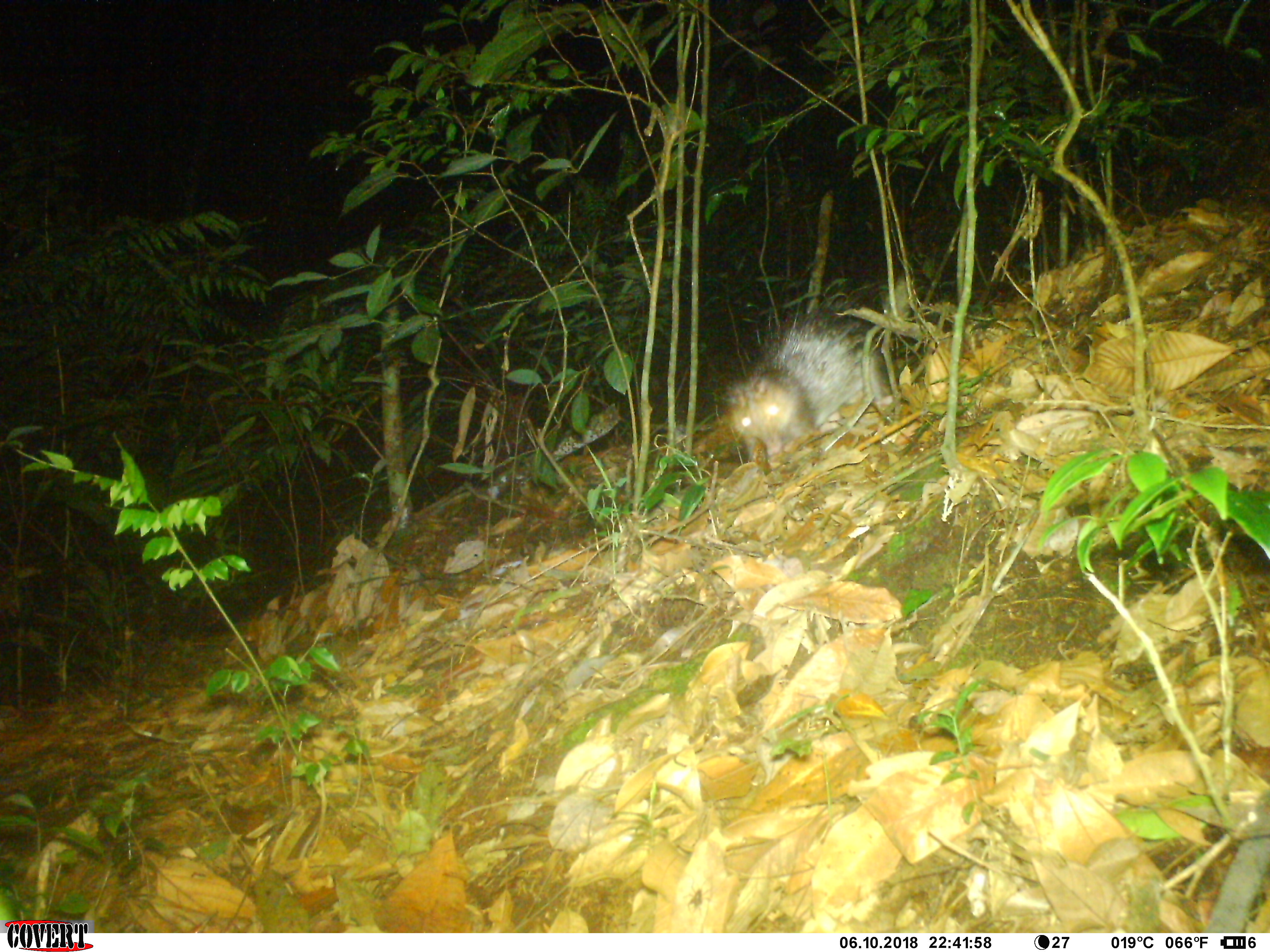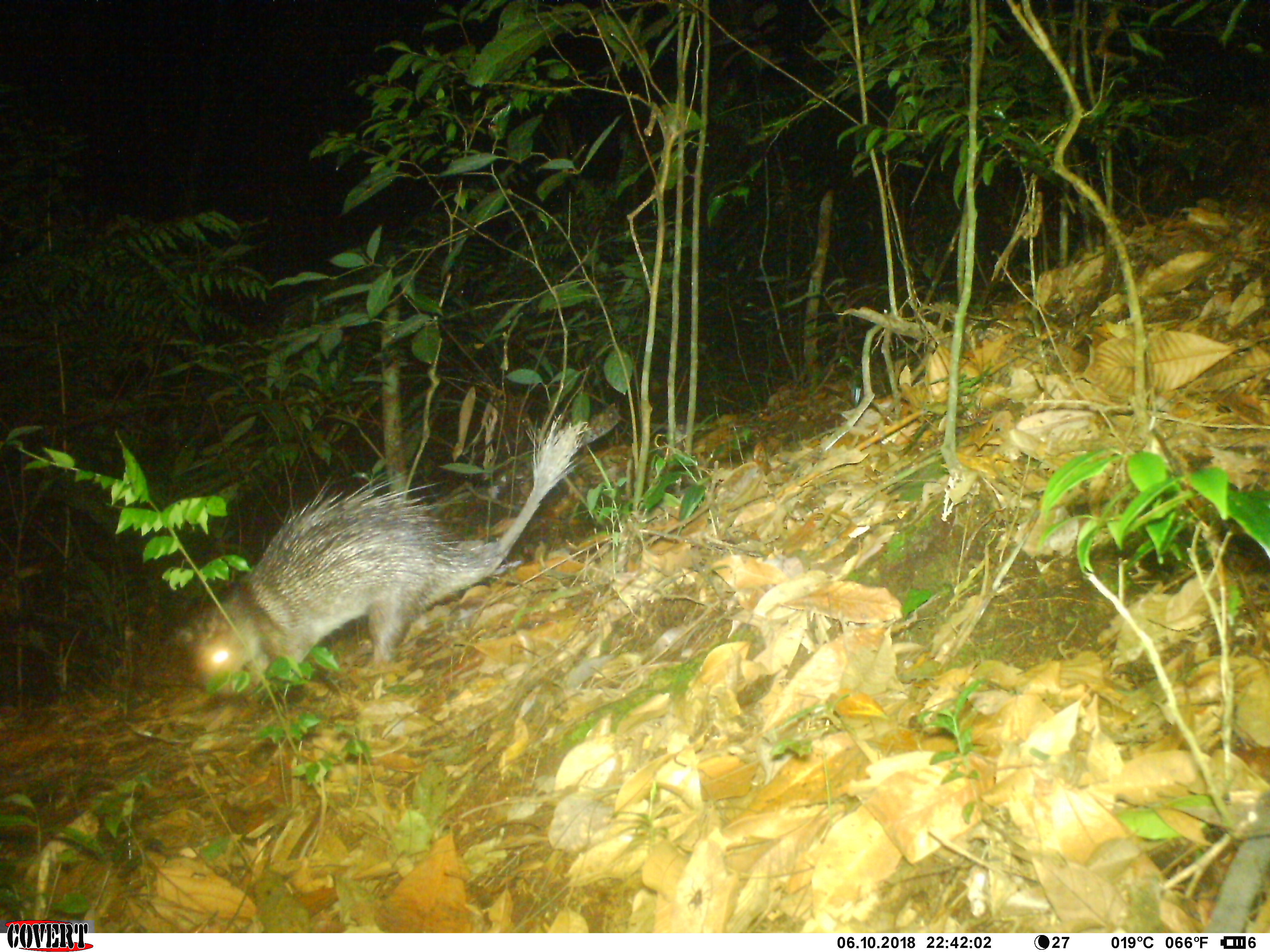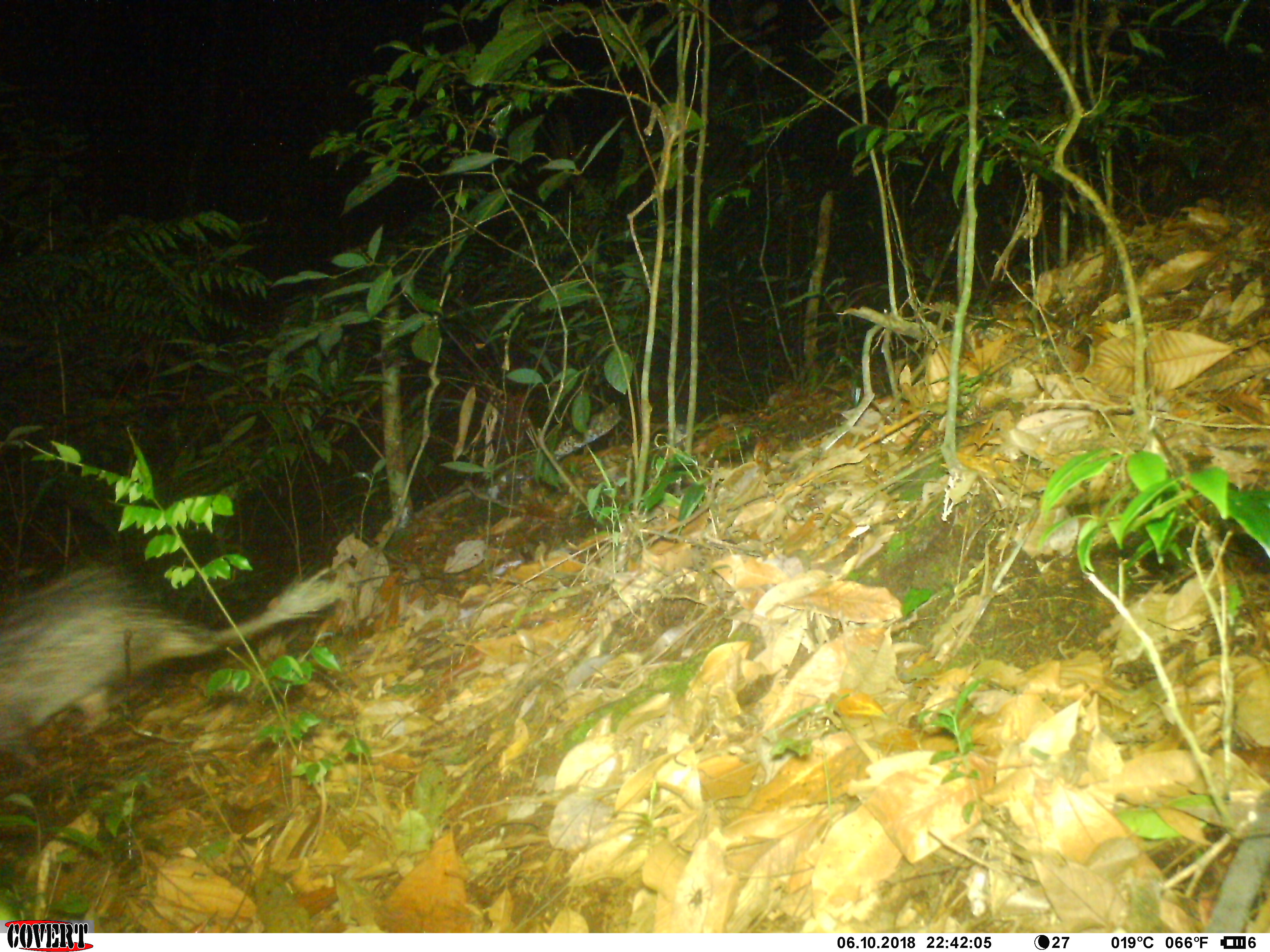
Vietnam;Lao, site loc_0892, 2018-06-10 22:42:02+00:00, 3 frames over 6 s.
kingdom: Animalia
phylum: Chordata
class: Mammalia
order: Rodentia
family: Hystricidae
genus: Atherurus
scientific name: Atherurus macrourus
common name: asiatic brush-tailed porcupine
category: asiatic brush tailed porcupine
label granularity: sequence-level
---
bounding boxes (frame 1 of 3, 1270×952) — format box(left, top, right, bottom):
asiatic brush tailed porcupine: box(724, 299, 895, 475)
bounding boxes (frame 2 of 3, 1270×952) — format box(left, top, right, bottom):
asiatic brush tailed porcupine: box(173, 412, 591, 699)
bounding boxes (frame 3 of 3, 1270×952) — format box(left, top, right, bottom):
asiatic brush tailed porcupine: box(0, 552, 350, 767)